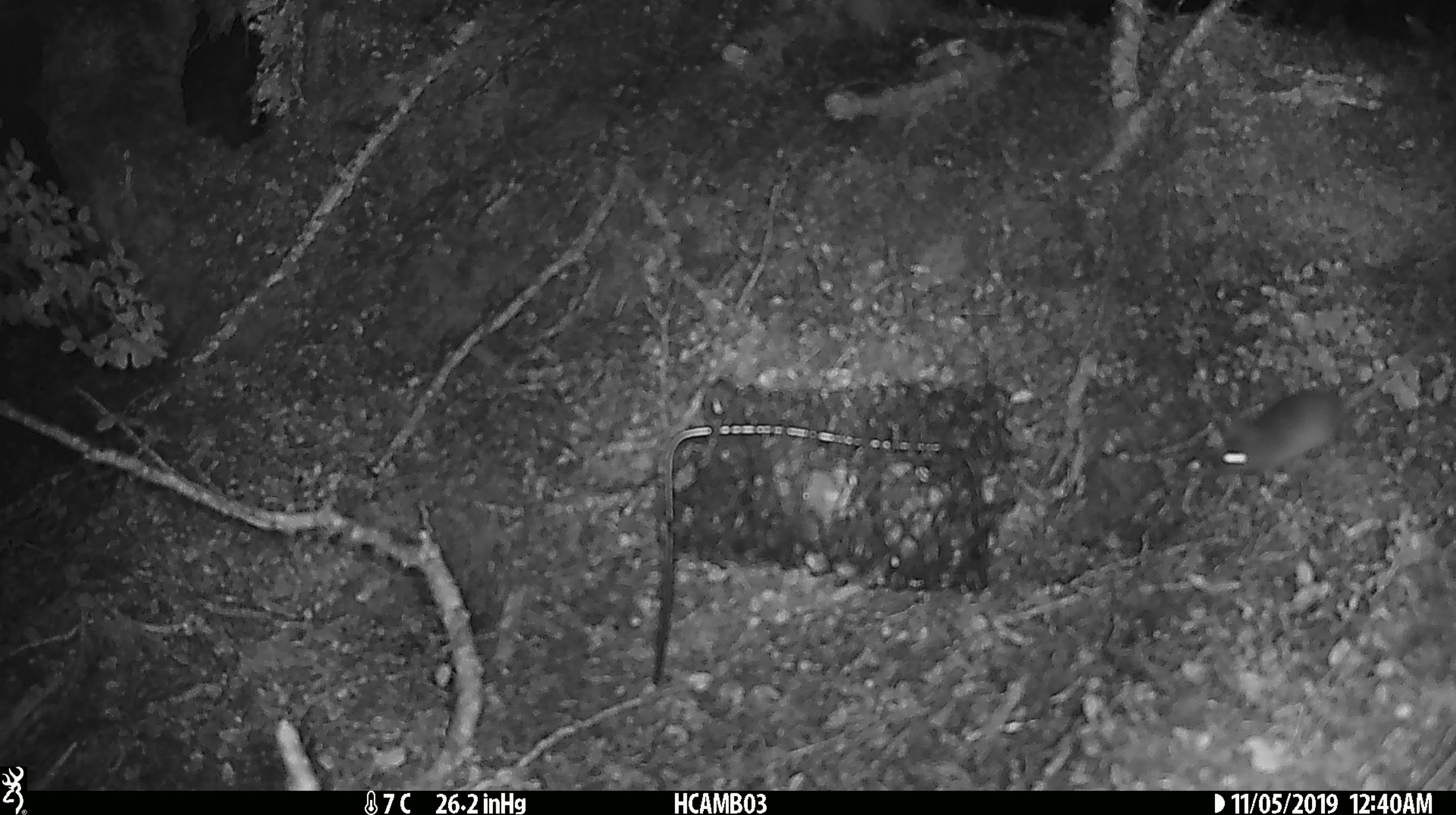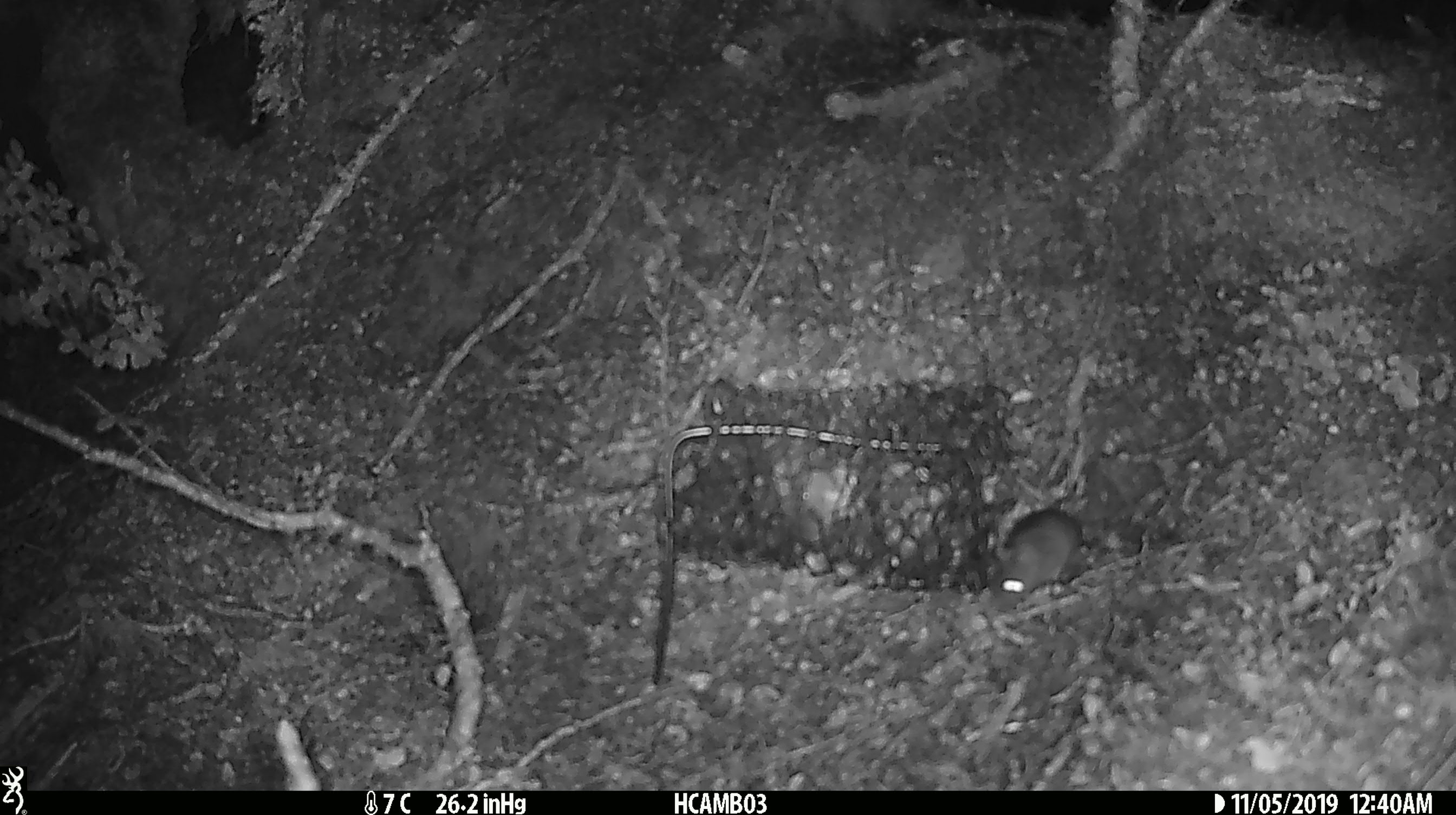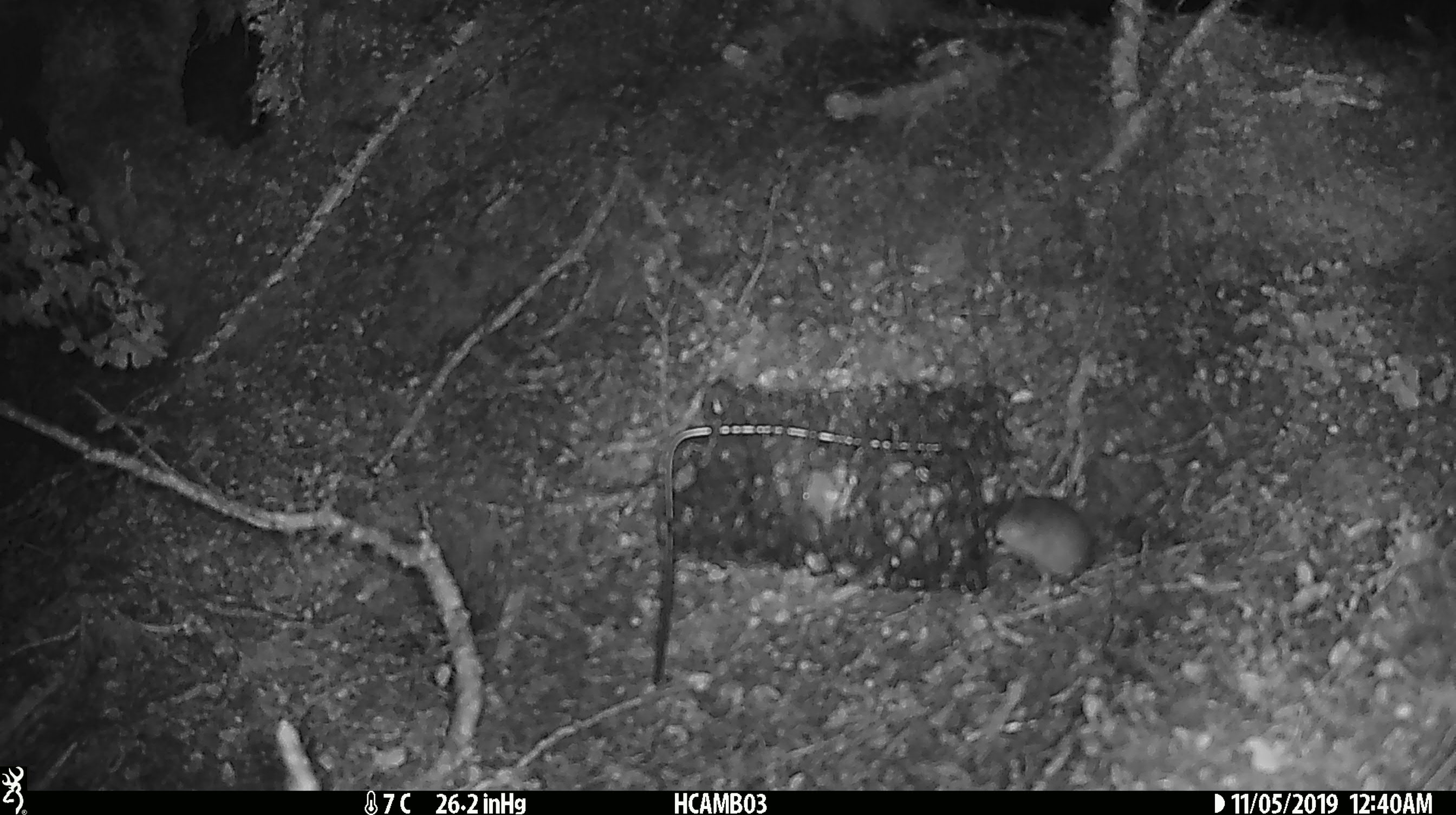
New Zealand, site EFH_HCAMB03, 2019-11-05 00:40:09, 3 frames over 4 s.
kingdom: Animalia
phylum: Chordata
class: Mammalia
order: Rodentia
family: Muridae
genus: Mus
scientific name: Mus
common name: mouse